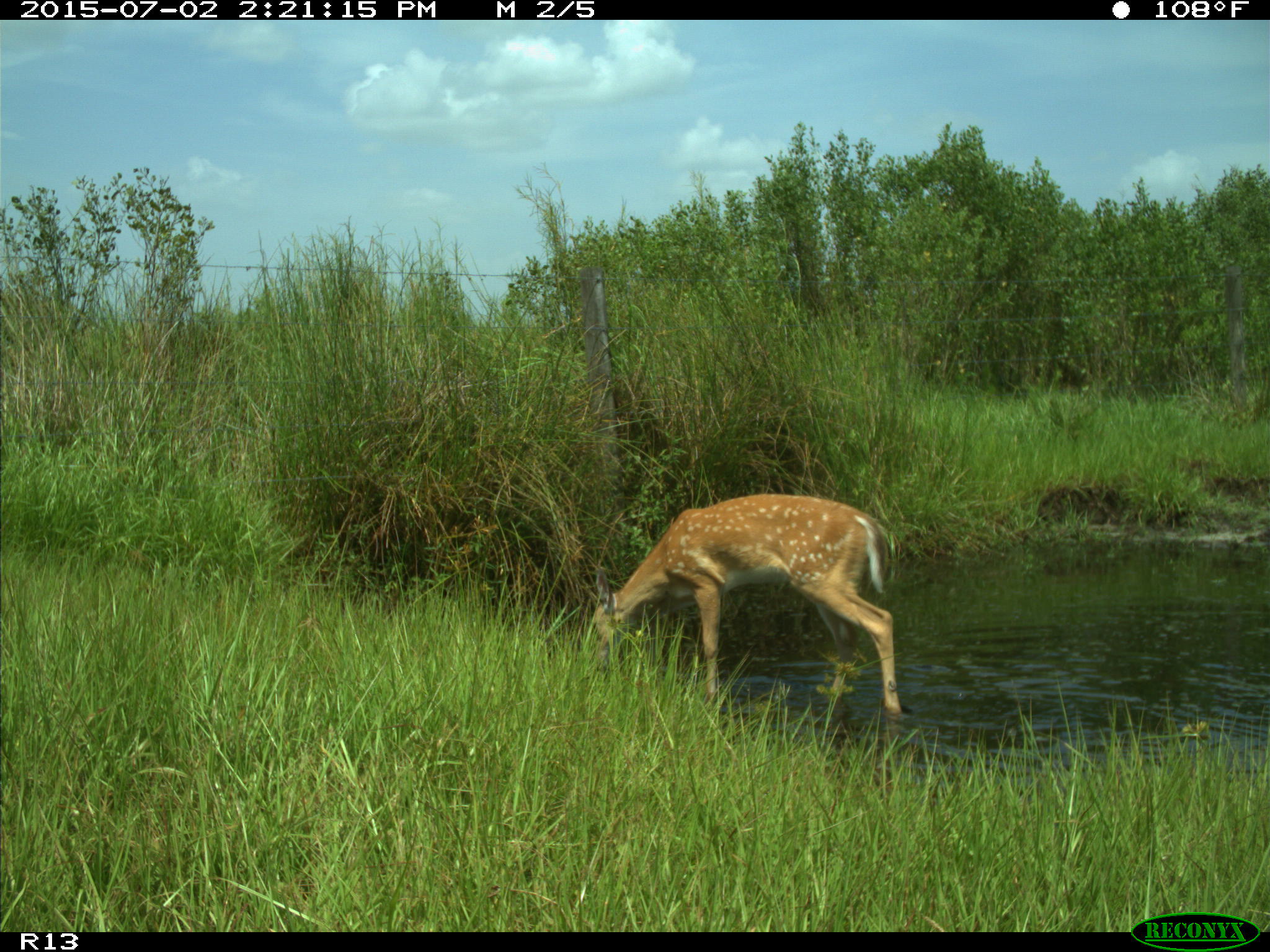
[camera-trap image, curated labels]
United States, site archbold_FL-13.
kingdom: Animalia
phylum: Chordata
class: Mammalia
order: Artiodactyla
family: Cervidae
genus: Odocoileus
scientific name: Odocoileus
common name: deer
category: unidentified deer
Unidentified deer (deer) (Odocoileus).